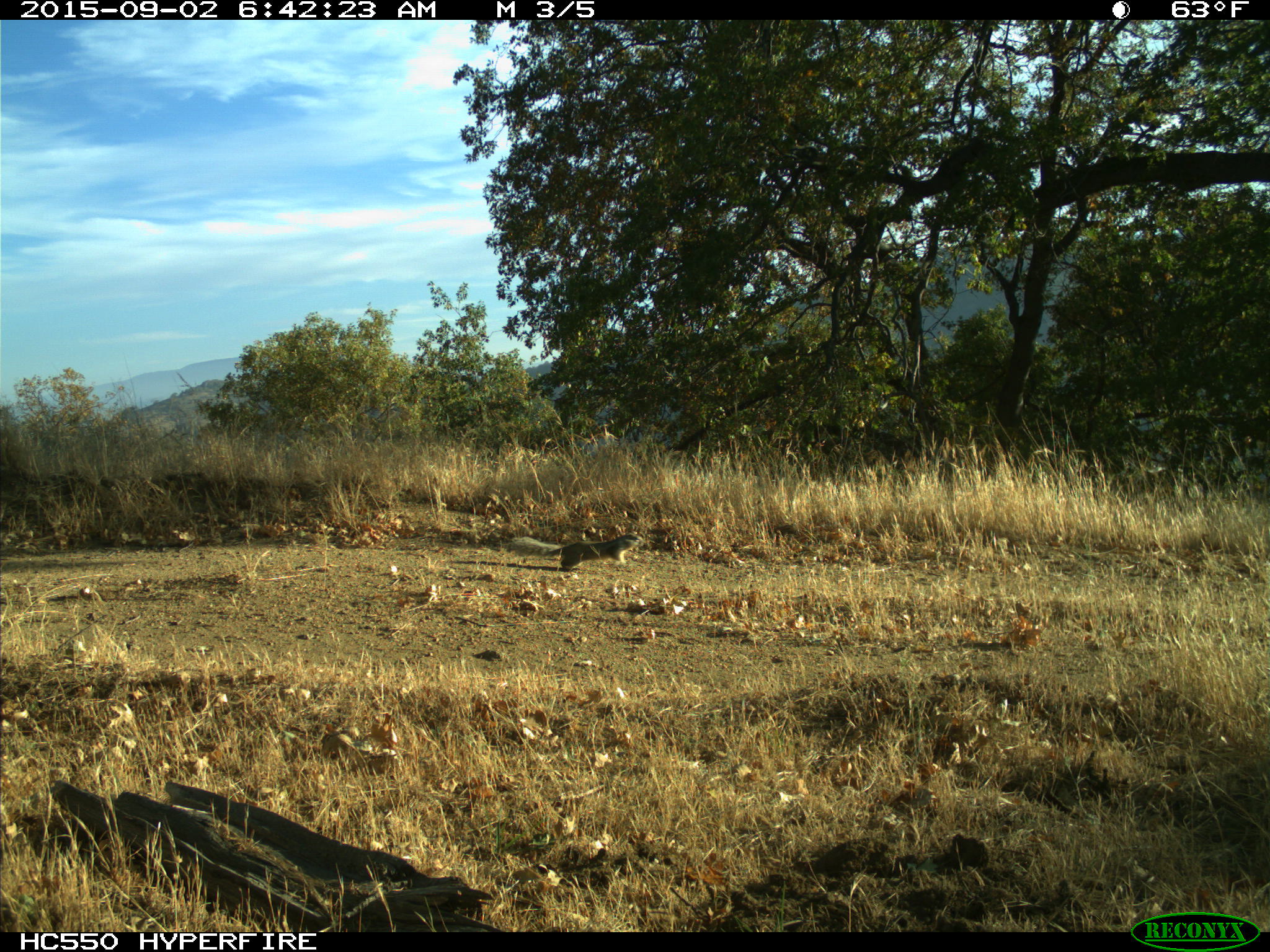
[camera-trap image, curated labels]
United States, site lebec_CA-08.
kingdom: Animalia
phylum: Chordata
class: Mammalia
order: Rodentia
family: Sciuridae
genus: Otospermophilus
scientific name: Otospermophilus beecheyi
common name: california ground squirrel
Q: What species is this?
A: Otospermophilus beecheyi (california ground squirrel).